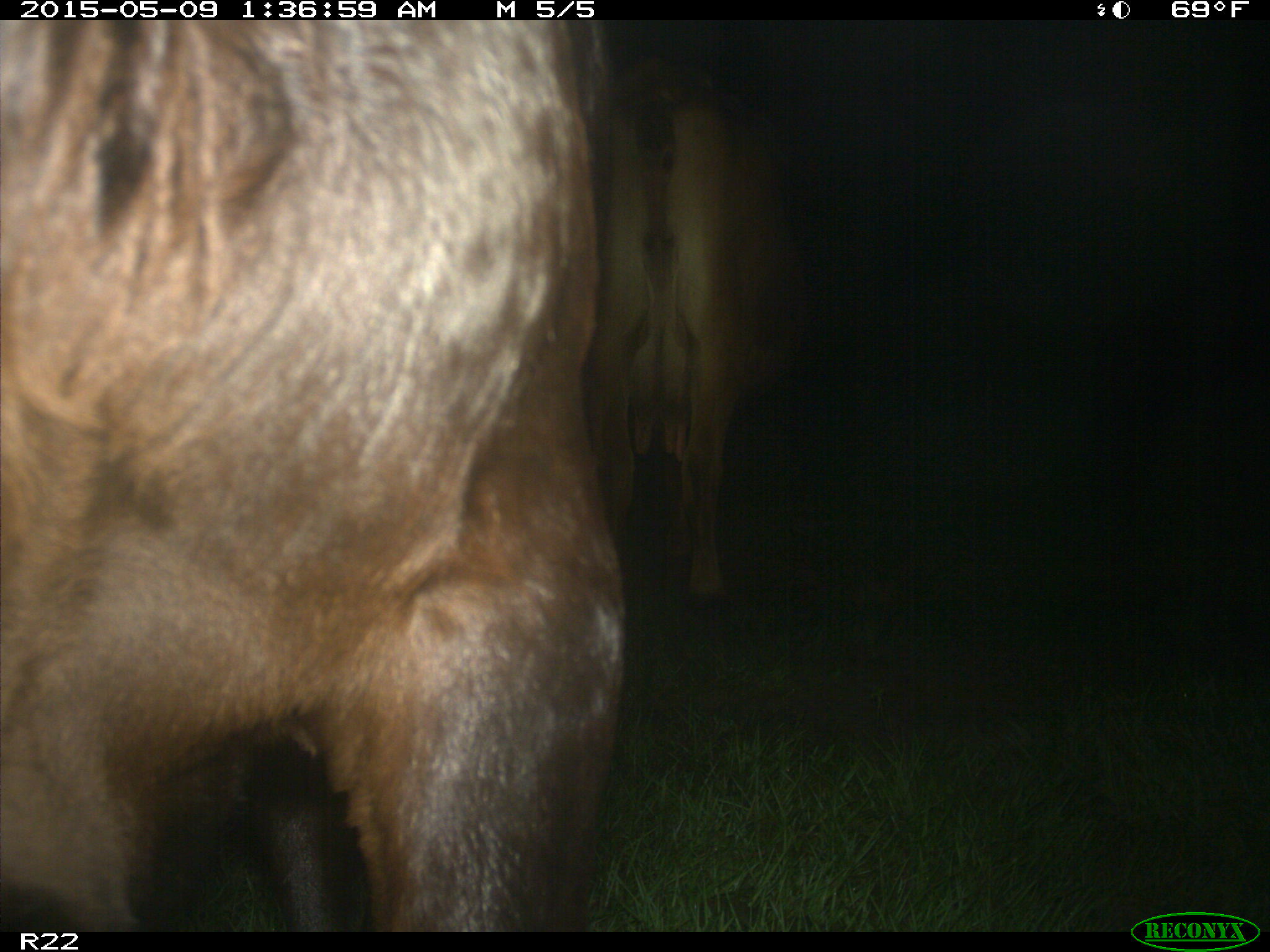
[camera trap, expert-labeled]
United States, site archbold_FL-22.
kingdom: Animalia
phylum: Chordata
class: Mammalia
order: Artiodactyla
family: Bovidae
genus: Bos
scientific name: Bos taurus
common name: domestic cow